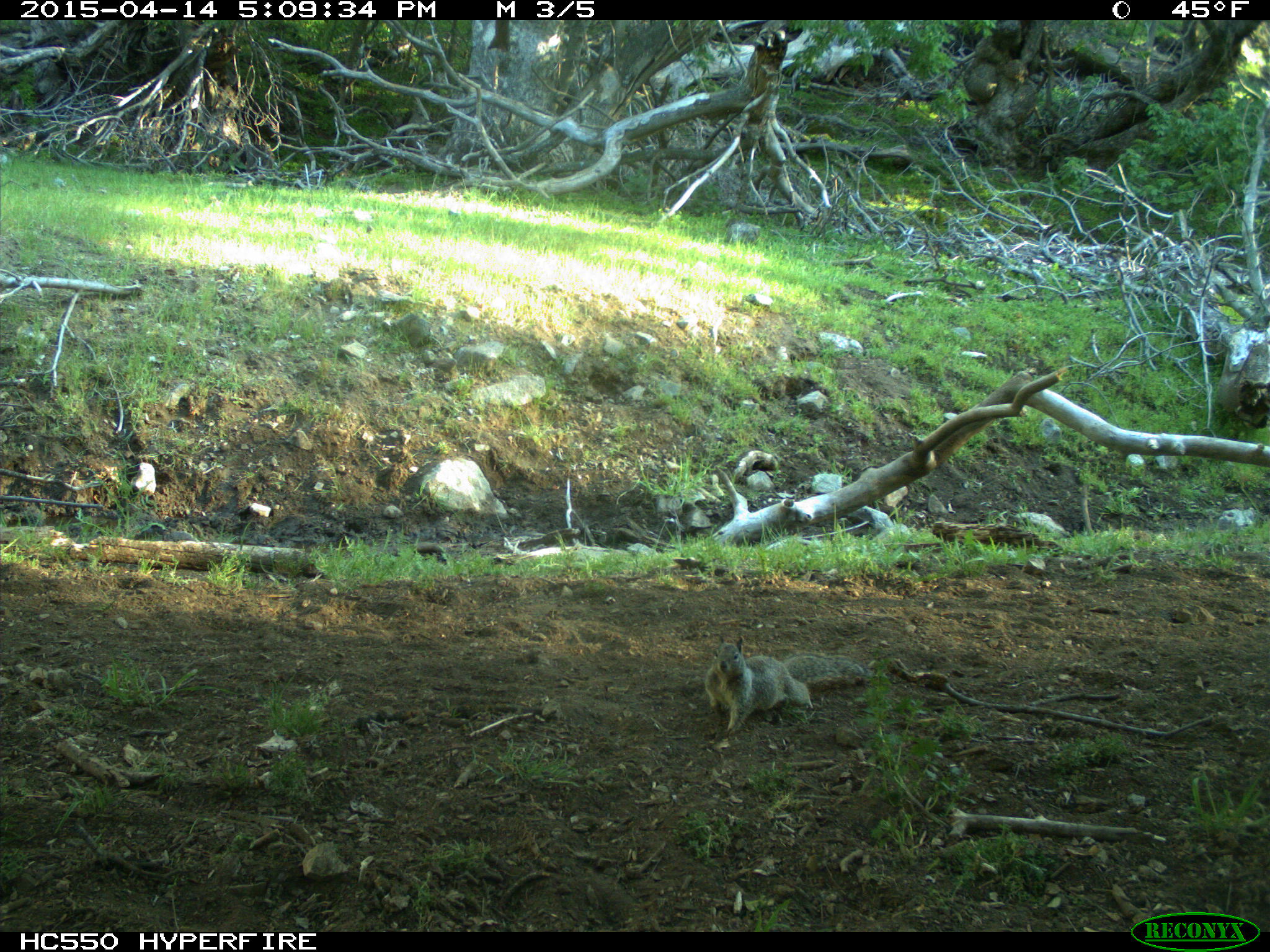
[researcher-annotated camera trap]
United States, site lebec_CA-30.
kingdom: Animalia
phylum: Chordata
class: Mammalia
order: Rodentia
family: Sciuridae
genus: Otospermophilus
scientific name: Otospermophilus beecheyi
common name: california ground squirrel